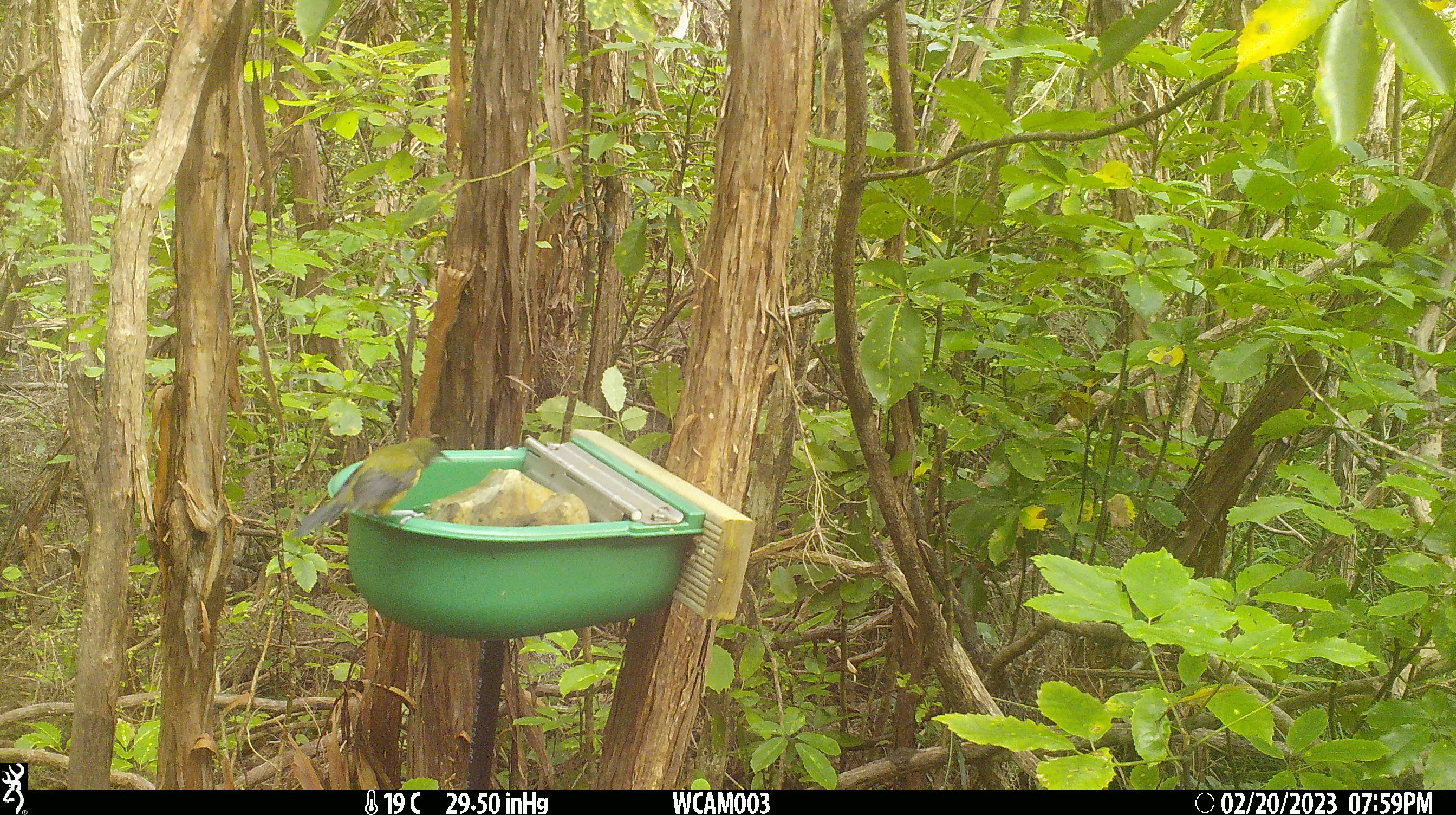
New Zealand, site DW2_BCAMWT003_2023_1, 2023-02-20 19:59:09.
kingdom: Animalia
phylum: Chordata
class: Aves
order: Passeriformes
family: Meliphagidae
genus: Anthornis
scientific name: Anthornis melanura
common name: new zealand bellbird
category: bellbird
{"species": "bellbird (new zealand bellbird) (Anthornis melanura)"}